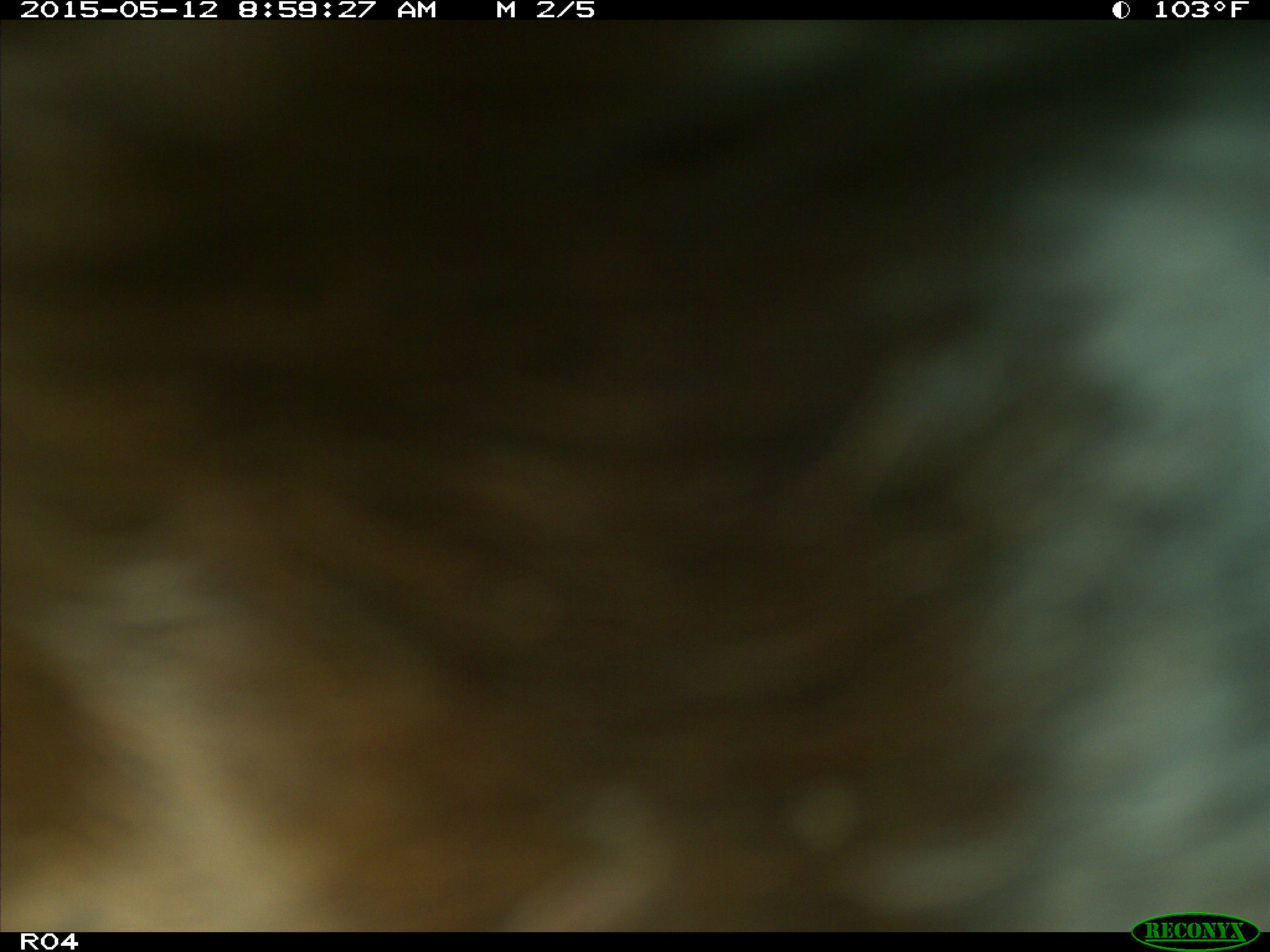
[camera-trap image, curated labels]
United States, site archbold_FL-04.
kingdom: Animalia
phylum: Chordata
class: Mammalia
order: Artiodactyla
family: Bovidae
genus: Bos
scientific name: Bos taurus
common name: domestic cow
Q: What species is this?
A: Bos taurus (domestic cow).